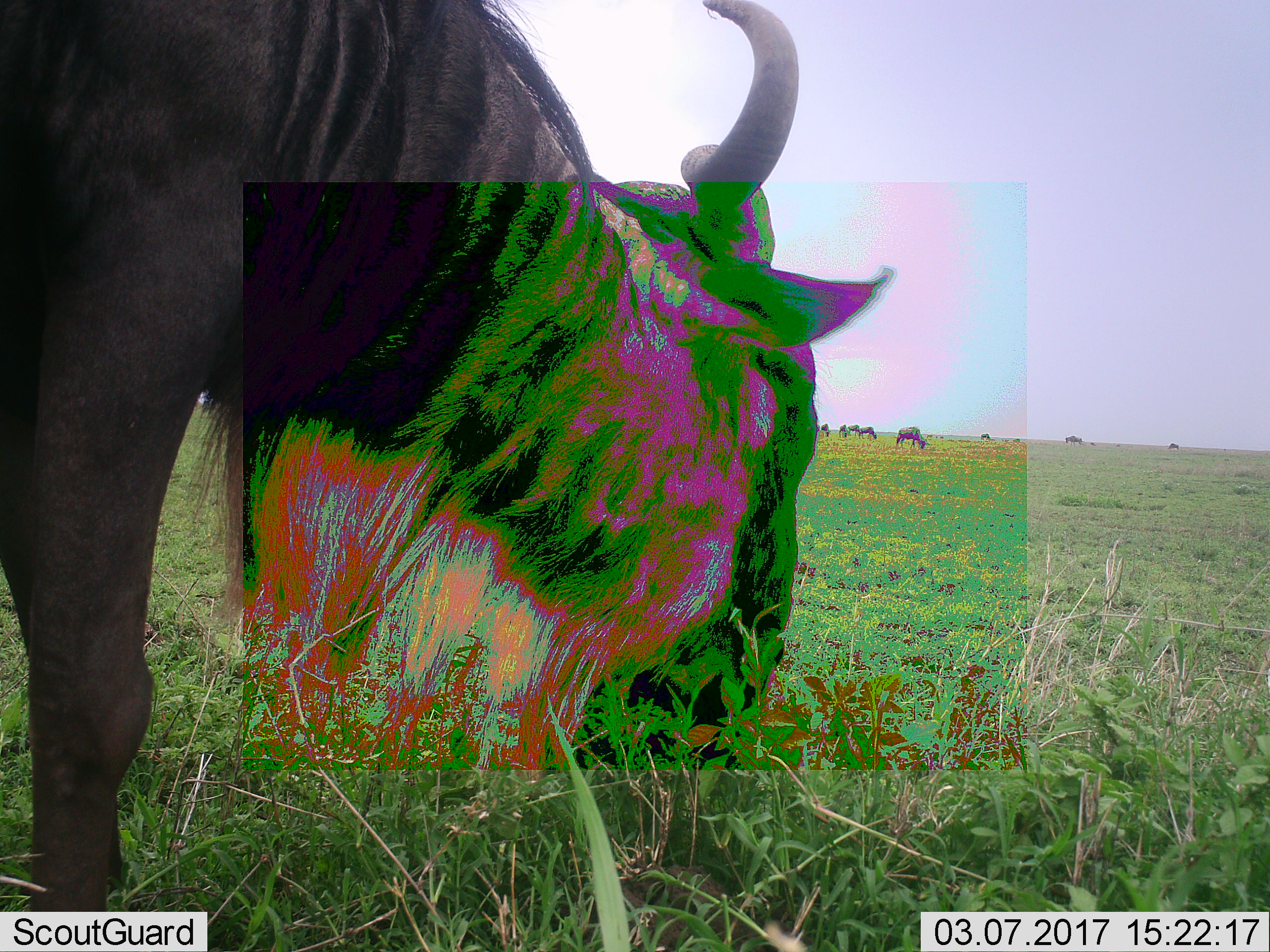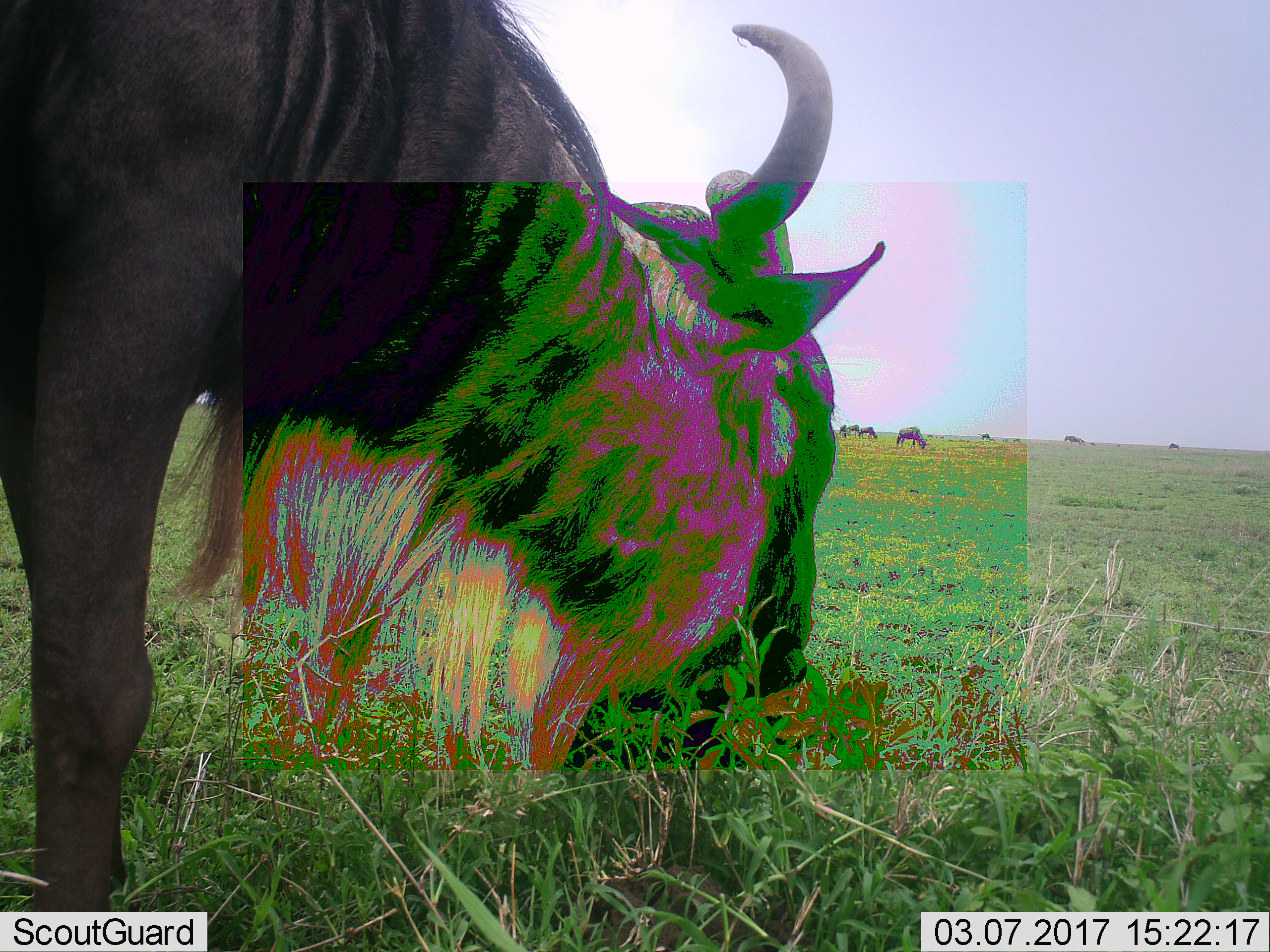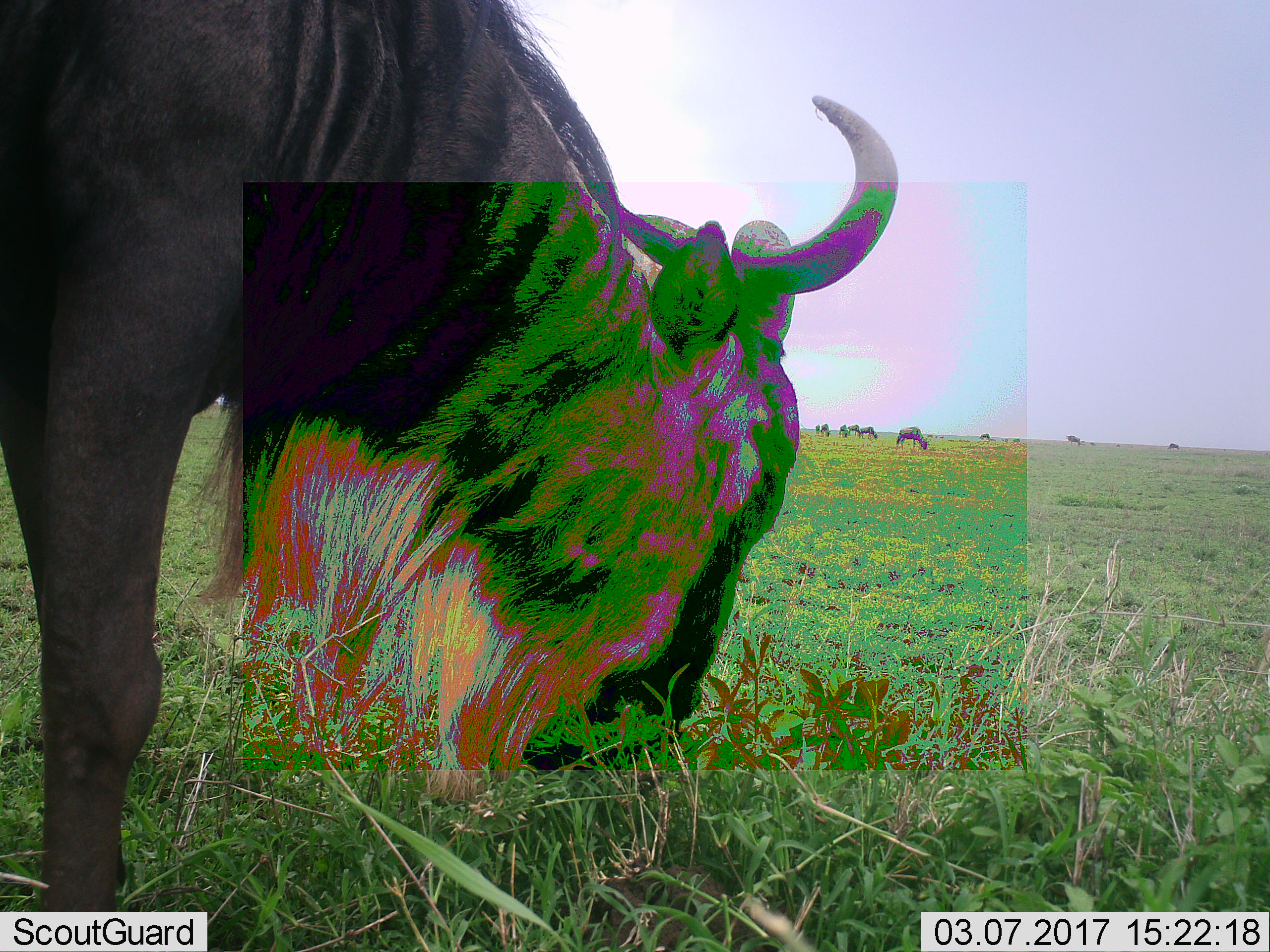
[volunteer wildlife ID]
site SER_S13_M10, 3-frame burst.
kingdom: Animalia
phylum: Chordata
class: Mammalia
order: Artiodactyla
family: Bovidae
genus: Connochaetes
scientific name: Connochaetes taurinus taurinus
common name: blue wildebeest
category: wildebeestblue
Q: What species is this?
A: Wildebeestblue (blue wildebeest) (Connochaetes taurinus taurinus).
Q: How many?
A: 9.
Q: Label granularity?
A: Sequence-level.